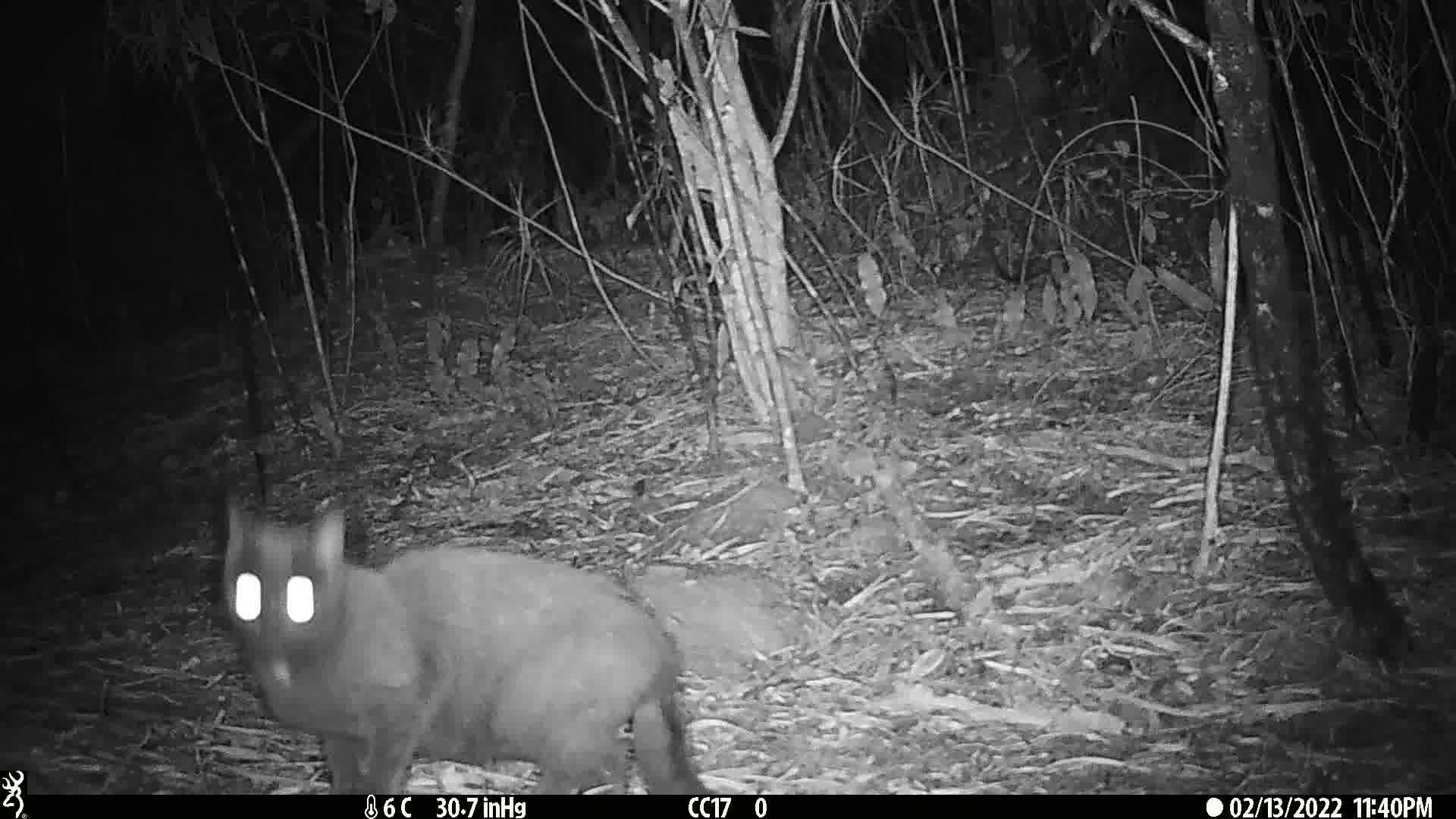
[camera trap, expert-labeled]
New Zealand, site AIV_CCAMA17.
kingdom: Animalia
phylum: Chordata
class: Mammalia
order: Carnivora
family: Felidae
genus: Felis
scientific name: Felis catus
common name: domestic cat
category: cat